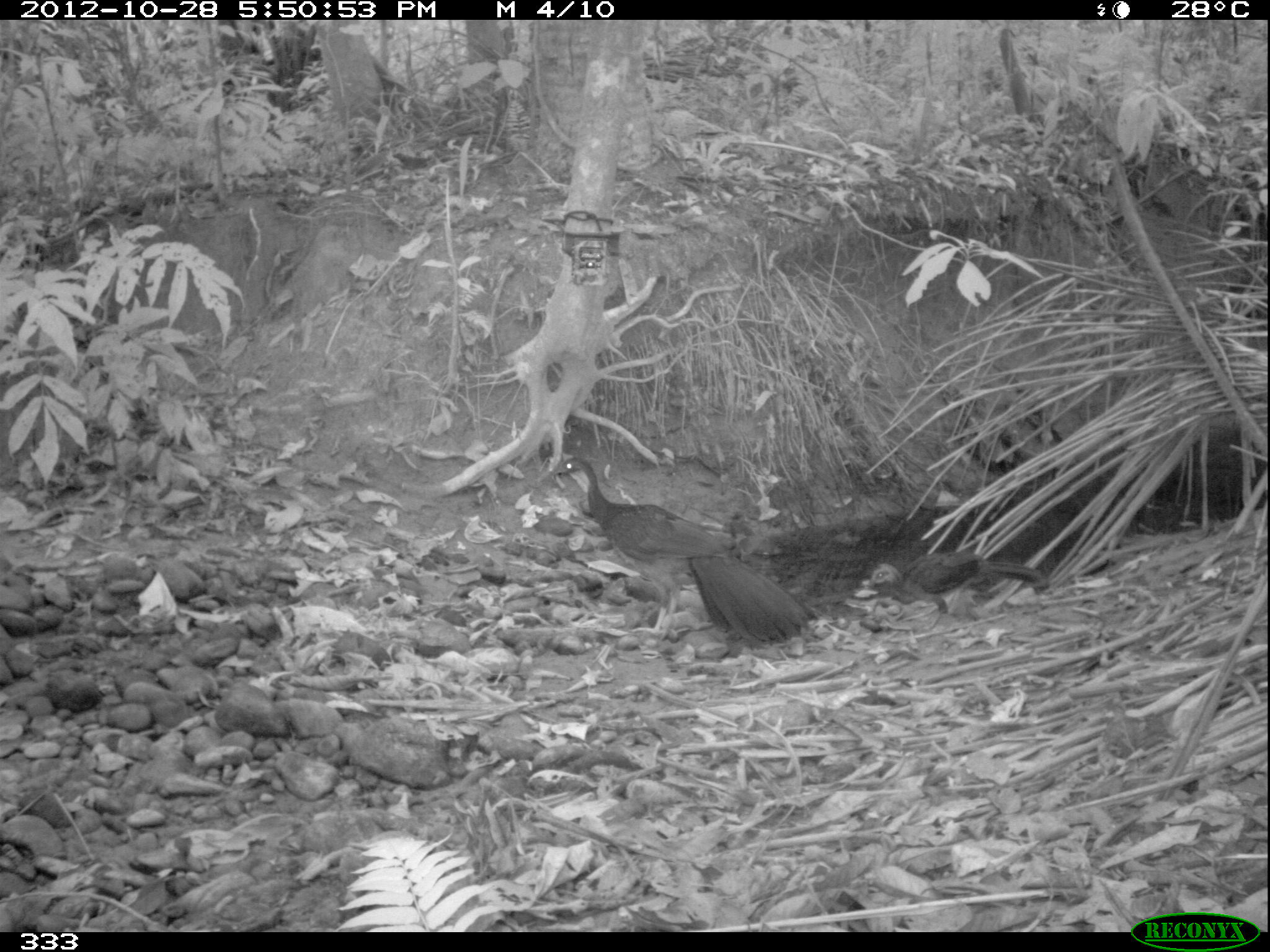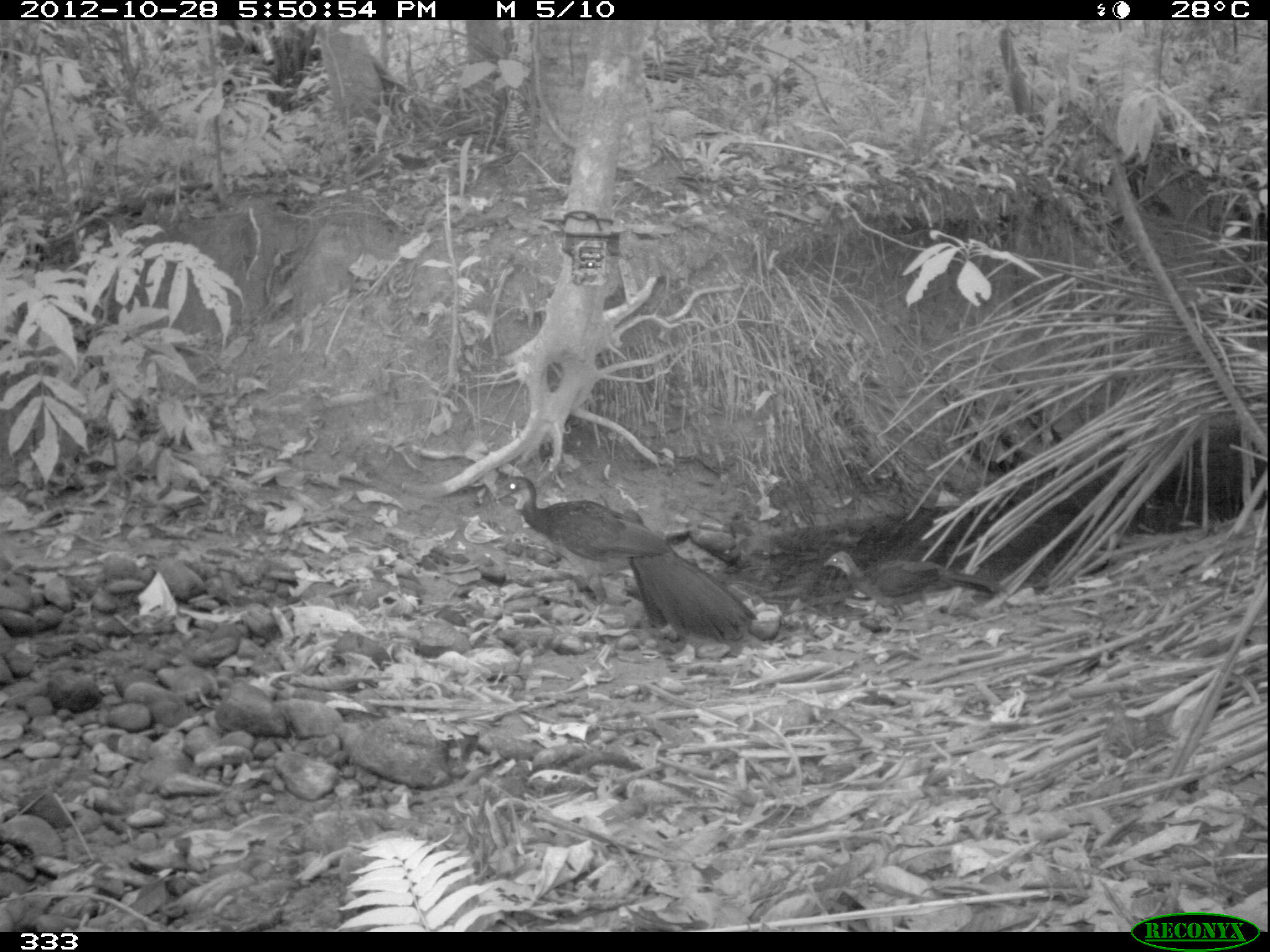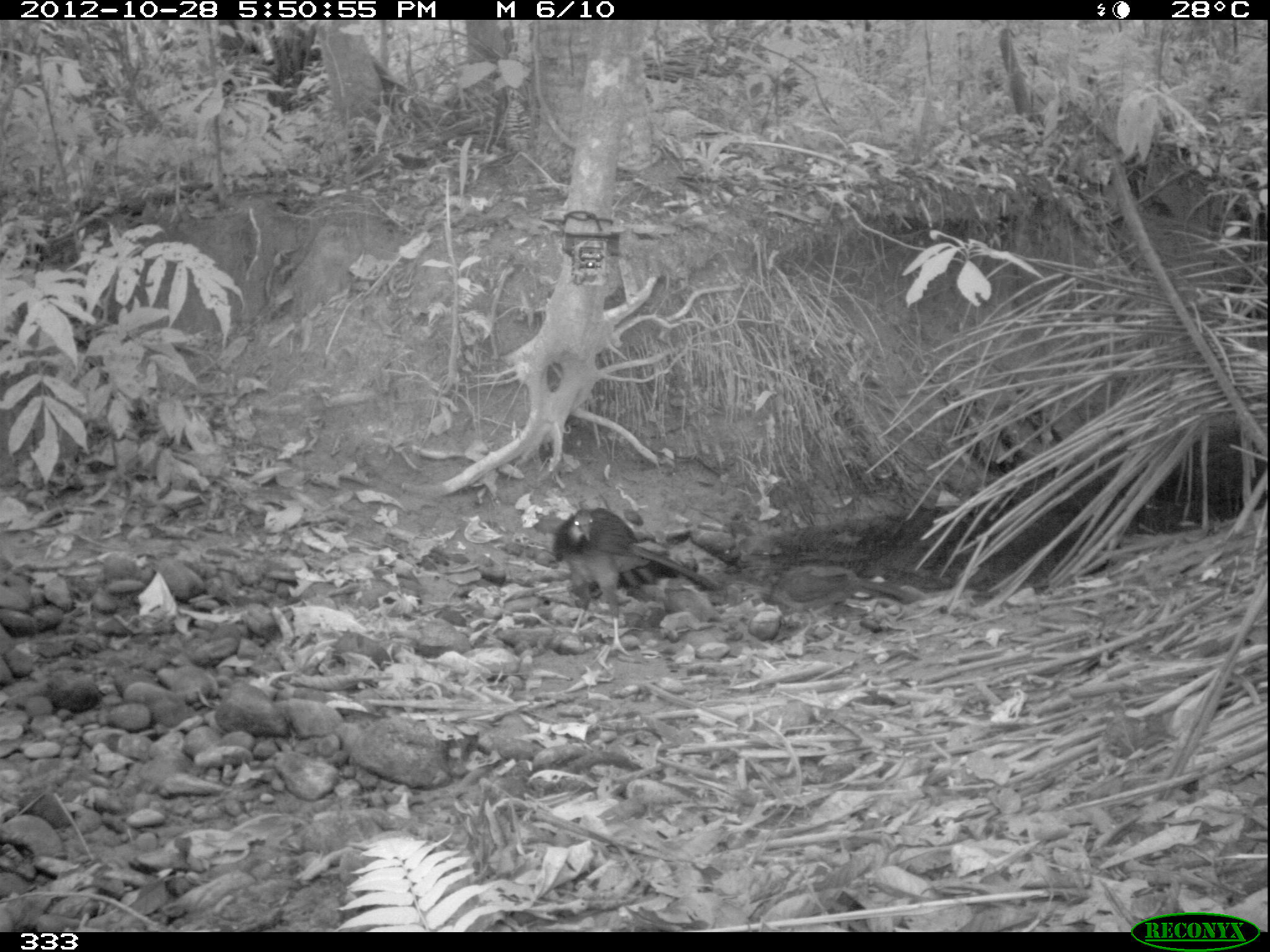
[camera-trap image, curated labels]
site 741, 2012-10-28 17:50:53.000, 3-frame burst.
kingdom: Animalia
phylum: Chordata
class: Aves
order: Galliformes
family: Cracidae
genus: Penelope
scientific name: Penelope jacquacu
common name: spix's guan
Penelope jacquacu (spix's guan).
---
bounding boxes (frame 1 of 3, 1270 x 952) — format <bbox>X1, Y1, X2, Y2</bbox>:
penelope jacquacu: <bbox>551, 456, 813, 644</bbox>; <bbox>869, 552, 1053, 615</bbox>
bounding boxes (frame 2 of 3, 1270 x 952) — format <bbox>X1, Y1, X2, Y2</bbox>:
penelope jacquacu: <bbox>494, 467, 759, 644</bbox>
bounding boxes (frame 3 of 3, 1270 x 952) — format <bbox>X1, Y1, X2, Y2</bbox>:
penelope jacquacu: <bbox>551, 505, 717, 656</bbox>